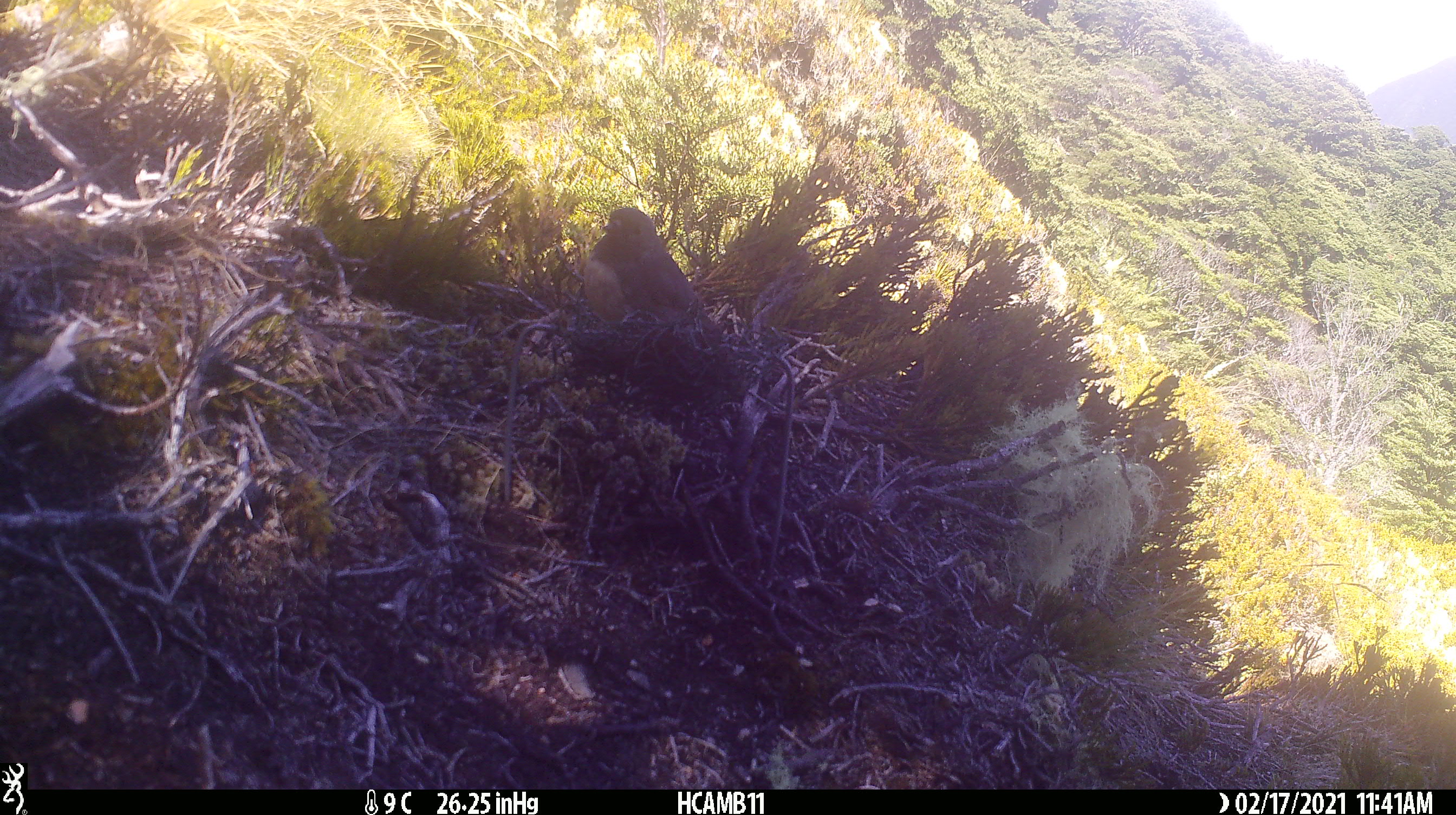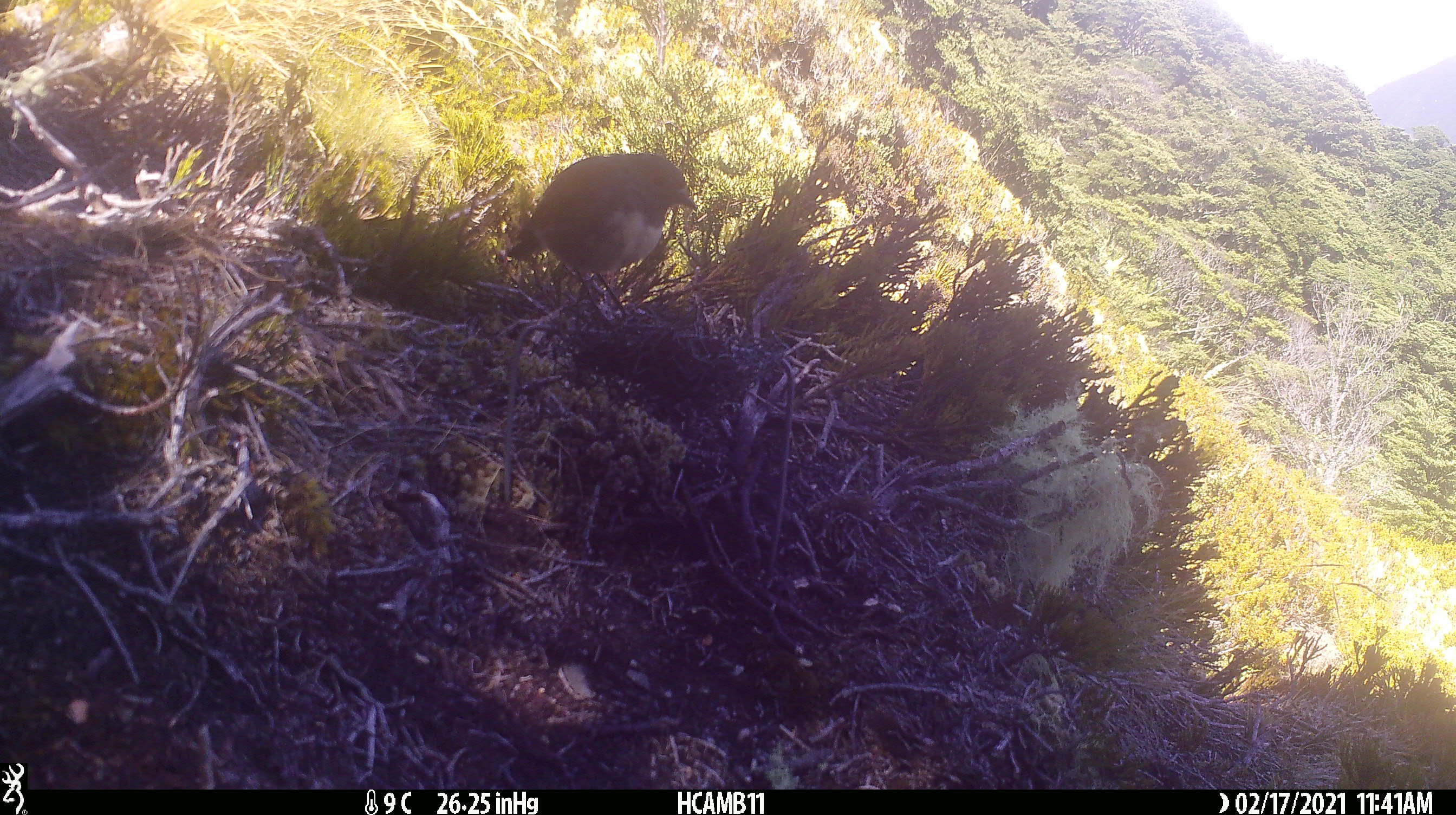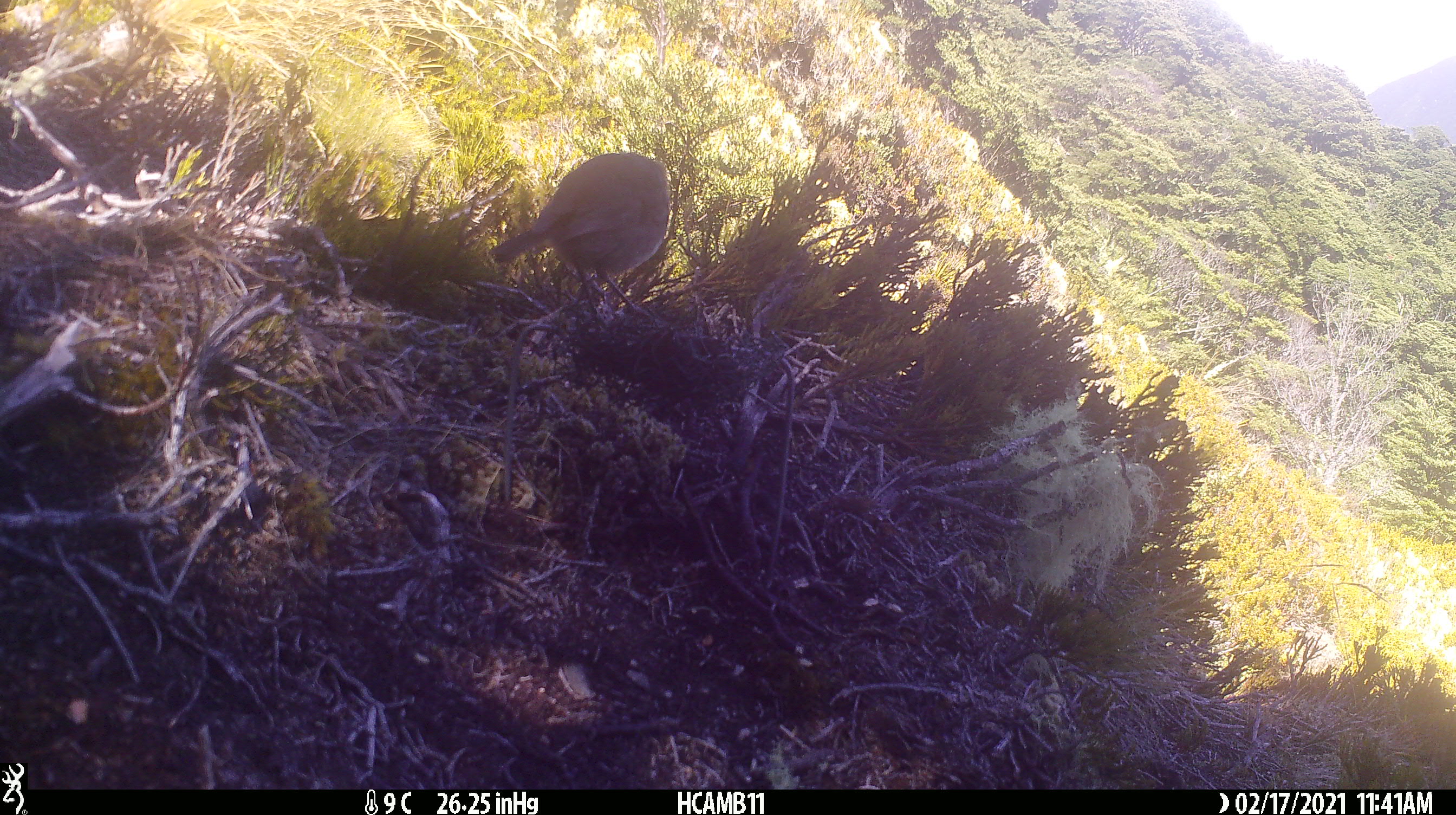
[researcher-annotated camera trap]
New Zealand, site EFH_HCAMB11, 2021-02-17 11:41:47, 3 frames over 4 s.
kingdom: Animalia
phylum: Chordata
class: Aves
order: Passeriformes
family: Petroicidae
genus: Petroica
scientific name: Petroica australis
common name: new zealand robin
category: robin